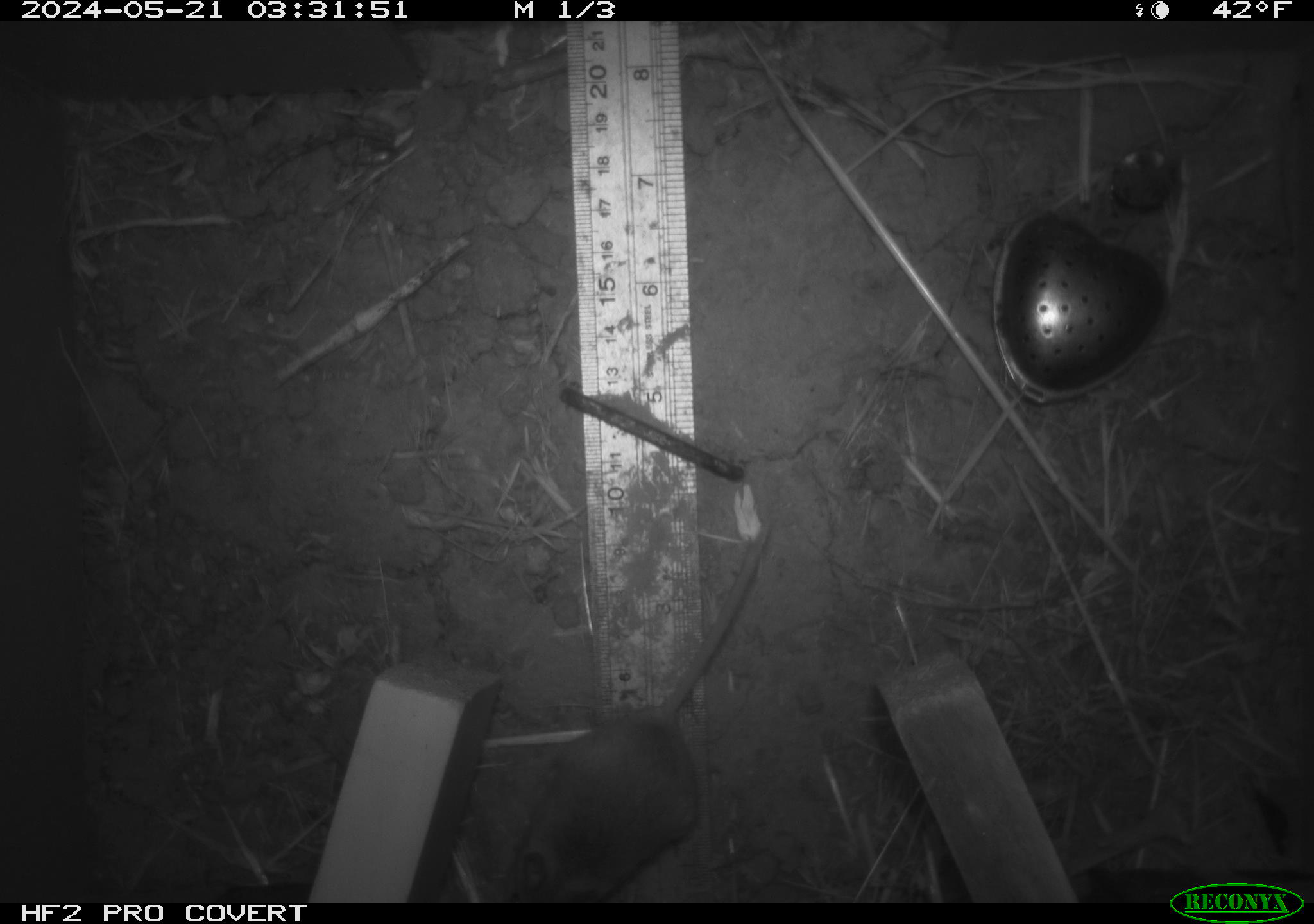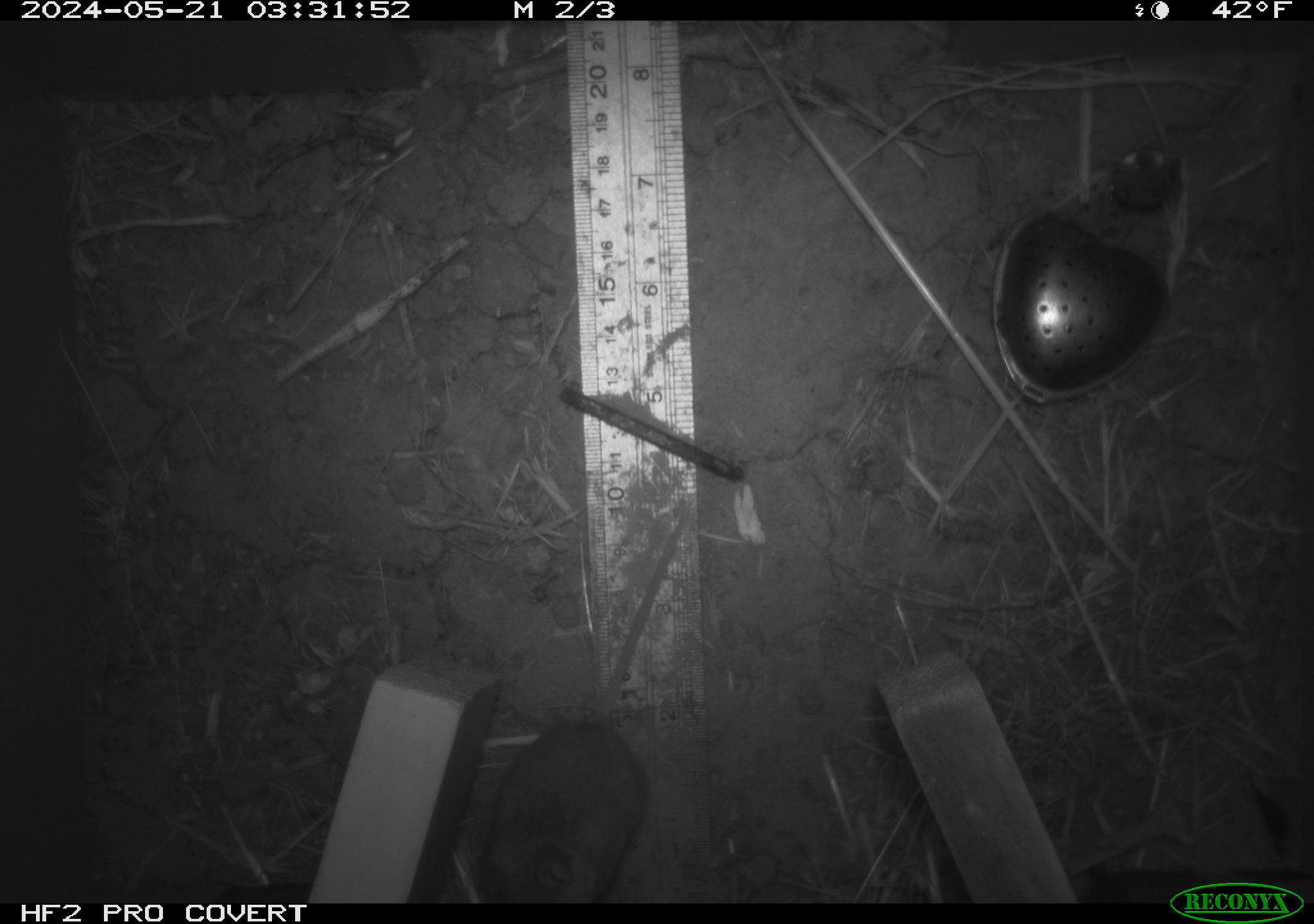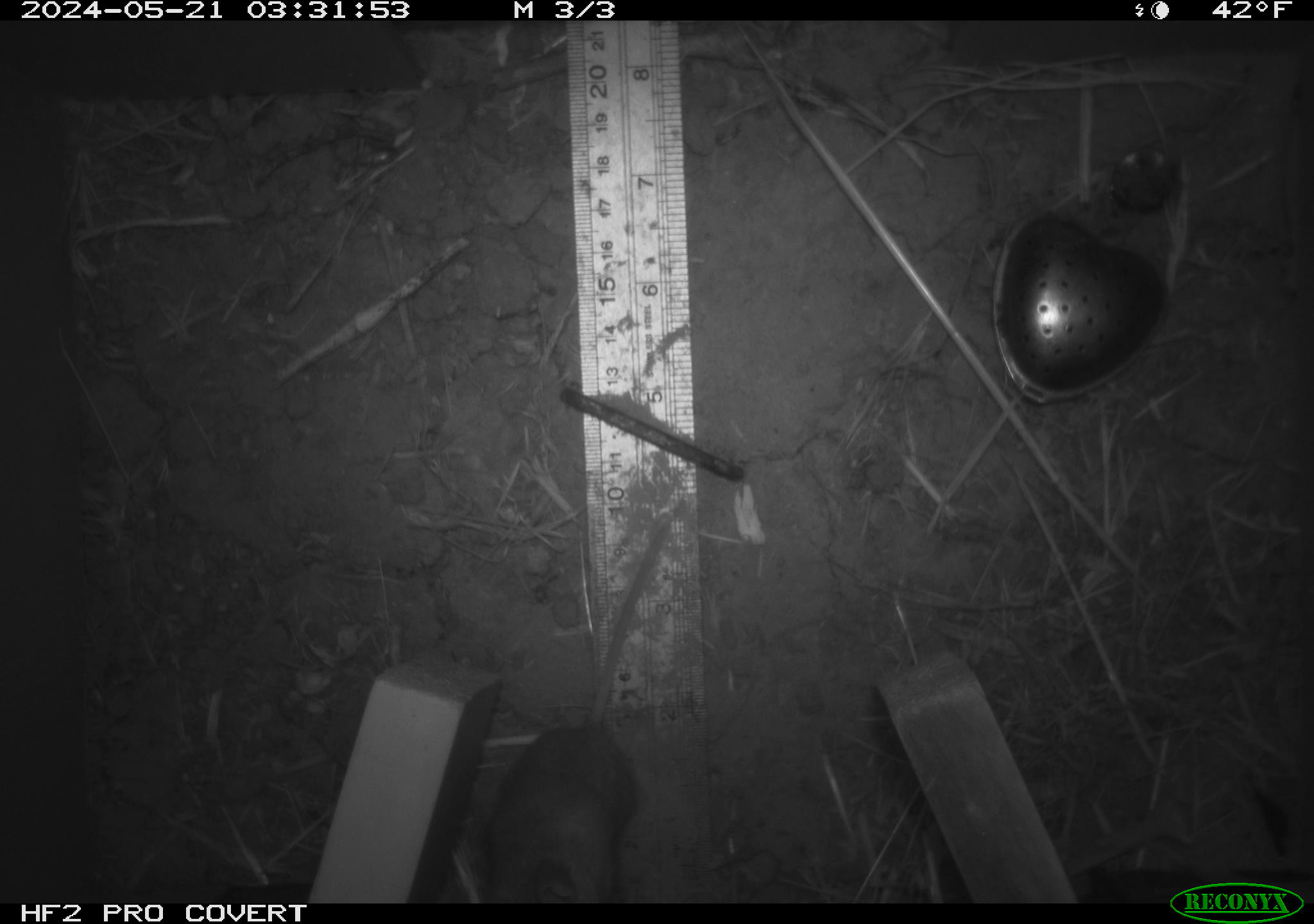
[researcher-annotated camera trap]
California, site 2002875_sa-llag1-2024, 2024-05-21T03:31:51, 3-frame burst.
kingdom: Animalia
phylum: Chordata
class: Mammalia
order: Rodentia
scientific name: Rodentia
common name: mouse species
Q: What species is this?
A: Mouse species (Rodentia).